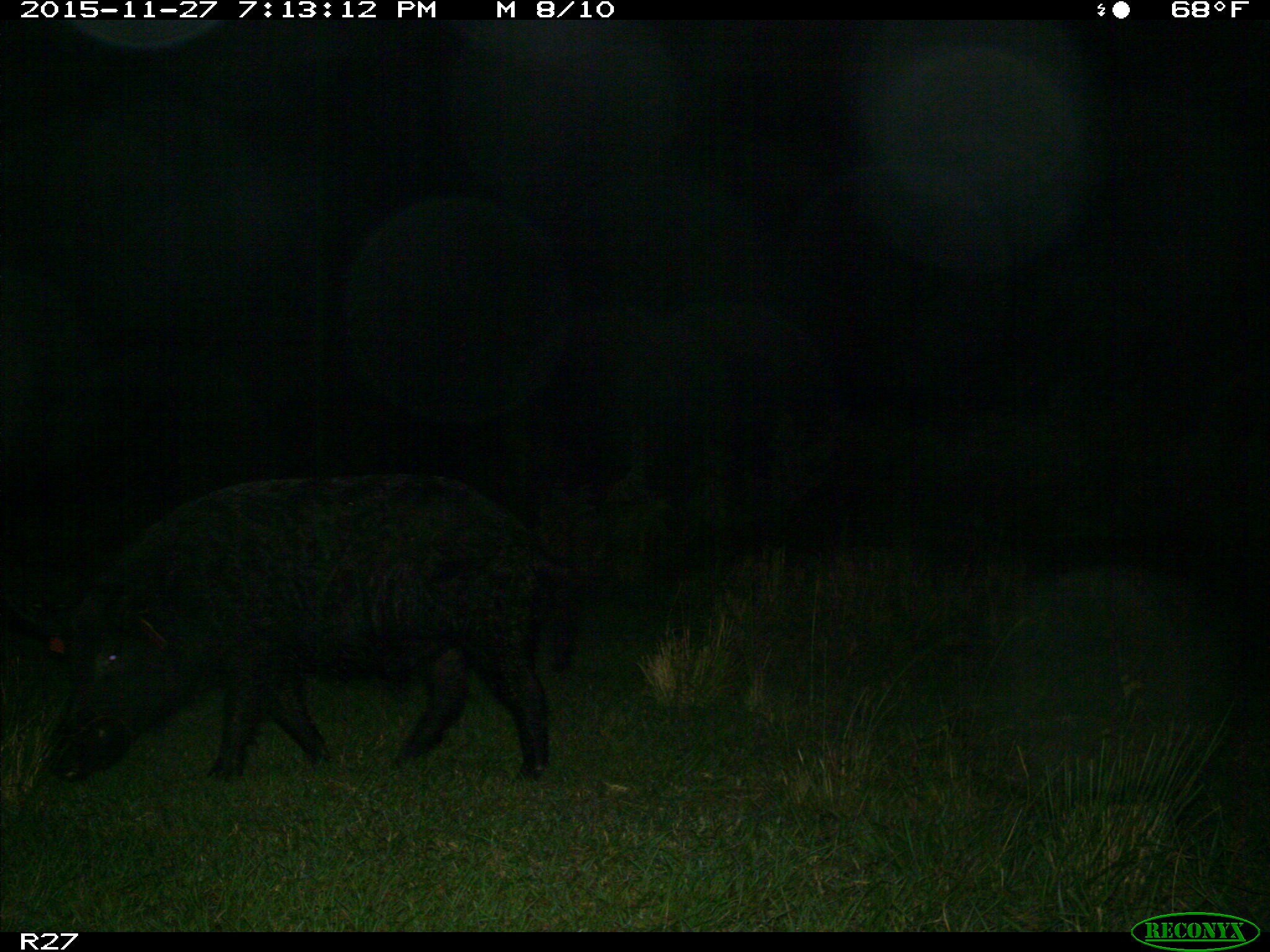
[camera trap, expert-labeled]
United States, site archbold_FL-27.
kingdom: Animalia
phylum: Chordata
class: Mammalia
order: Artiodactyla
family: Suidae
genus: Sus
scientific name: Sus scrofa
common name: wild boar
Sus scrofa (wild boar).